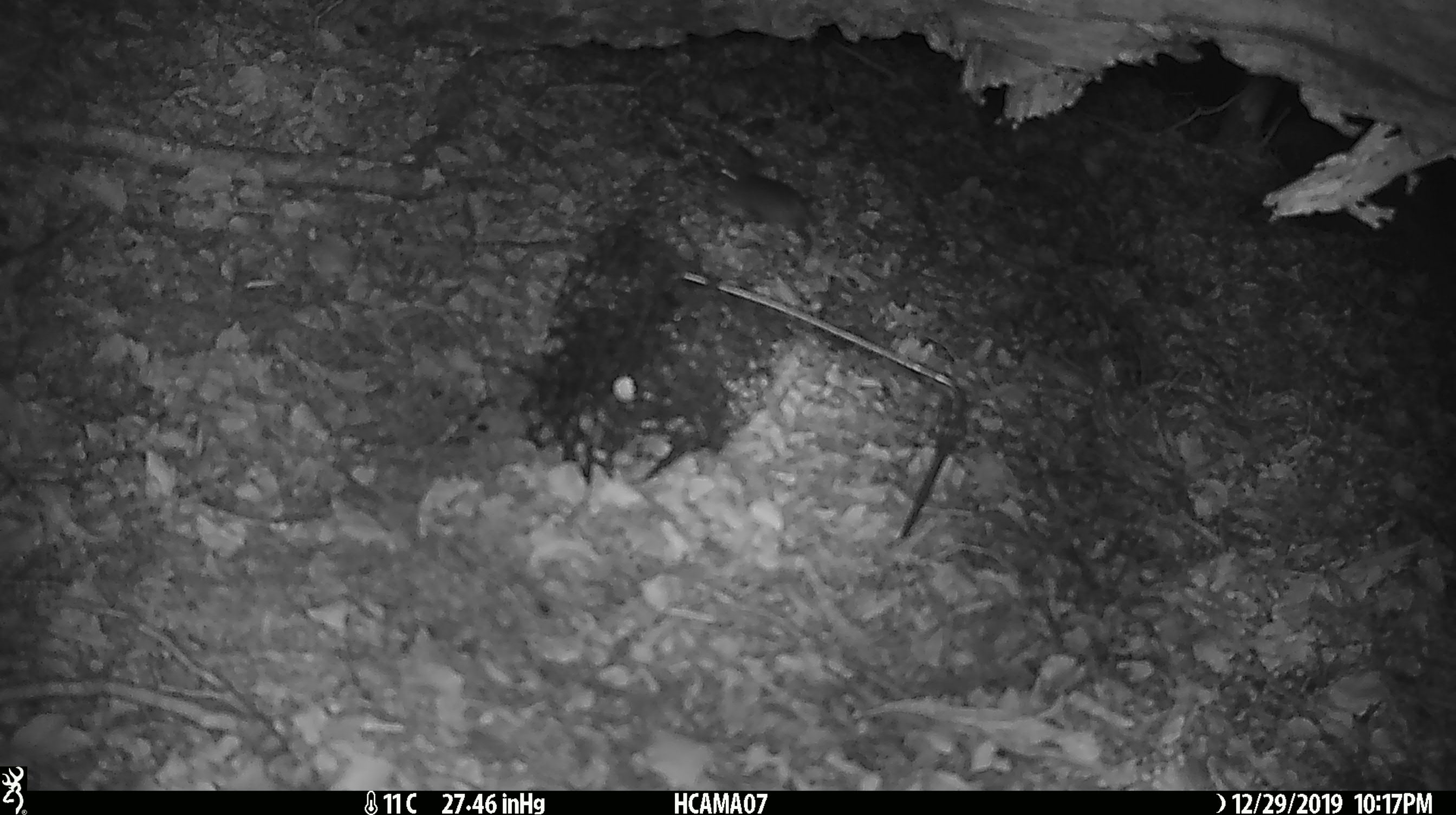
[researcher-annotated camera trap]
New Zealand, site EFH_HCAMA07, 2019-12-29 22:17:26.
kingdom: Animalia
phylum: Chordata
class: Mammalia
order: Rodentia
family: Muridae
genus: Mus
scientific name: Mus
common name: mouse